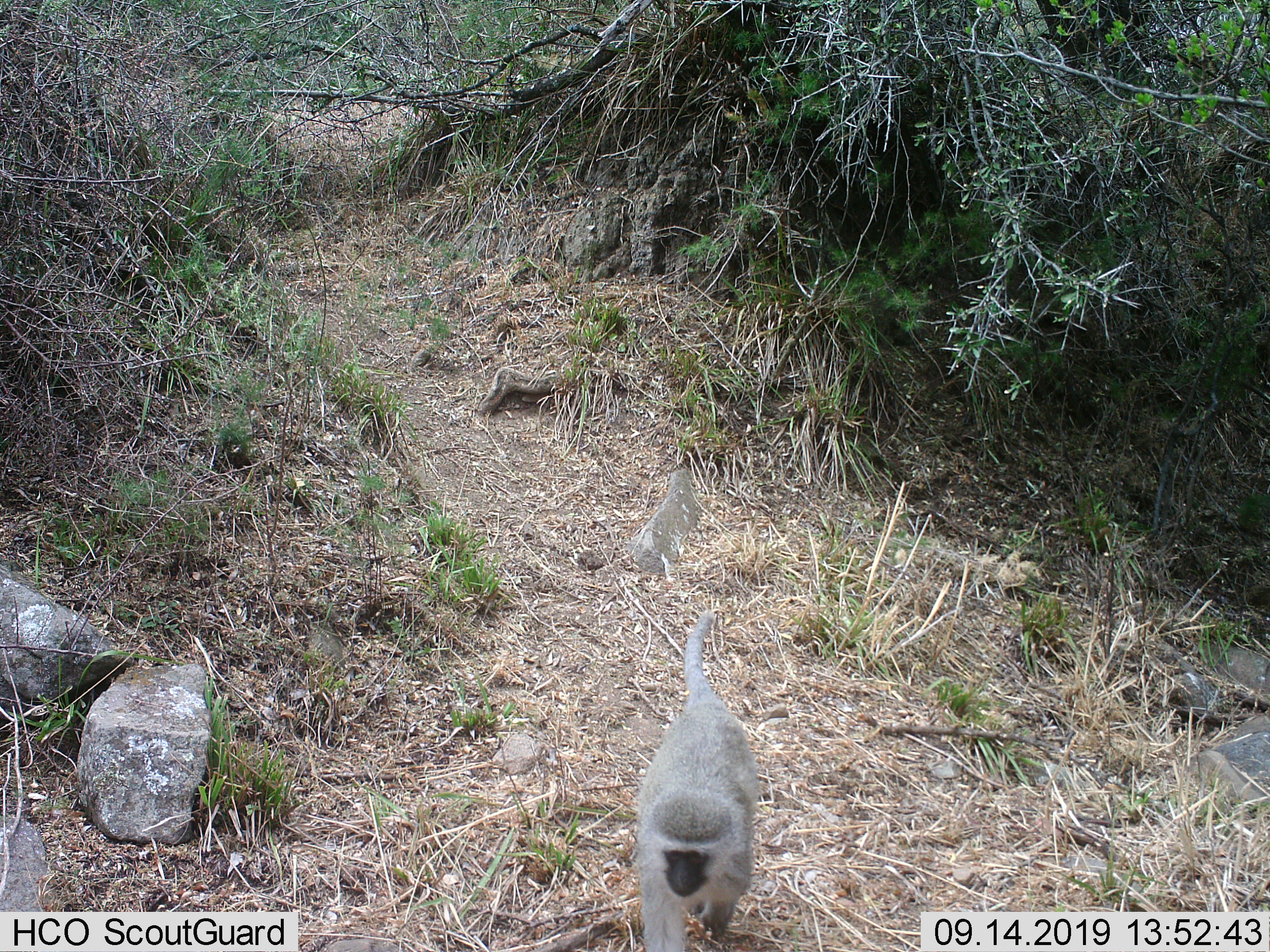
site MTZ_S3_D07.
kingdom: Animalia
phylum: Chordata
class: Mammalia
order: Primates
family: Cercopithecidae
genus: Chlorocebus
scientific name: Chlorocebus pygerythrus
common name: vervet monkey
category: monkeyvervet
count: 1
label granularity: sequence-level